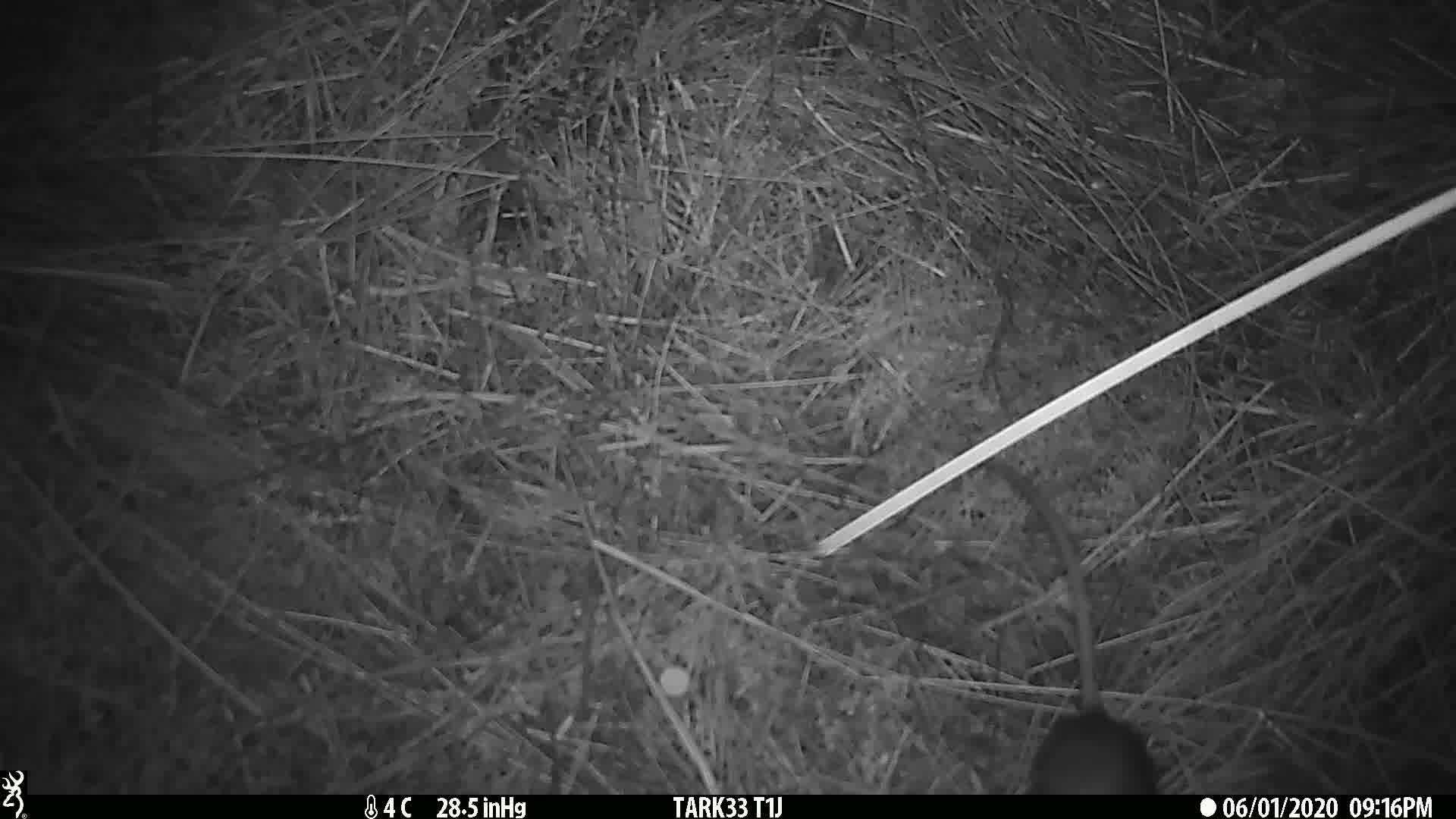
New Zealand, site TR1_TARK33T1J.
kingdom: Animalia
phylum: Chordata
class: Mammalia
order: Rodentia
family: Muridae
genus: Rattus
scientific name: Rattus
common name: rat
Rat (Rattus).